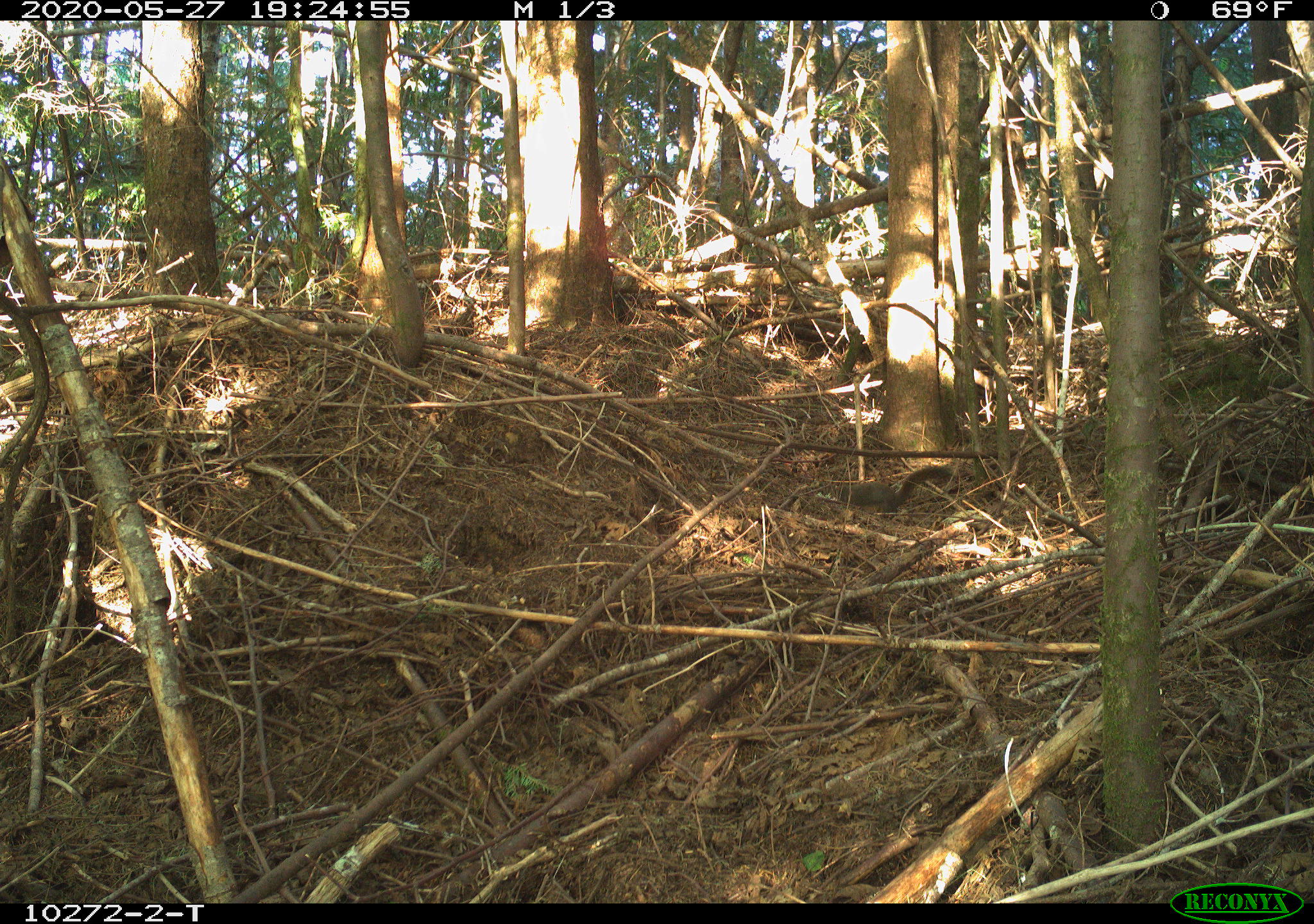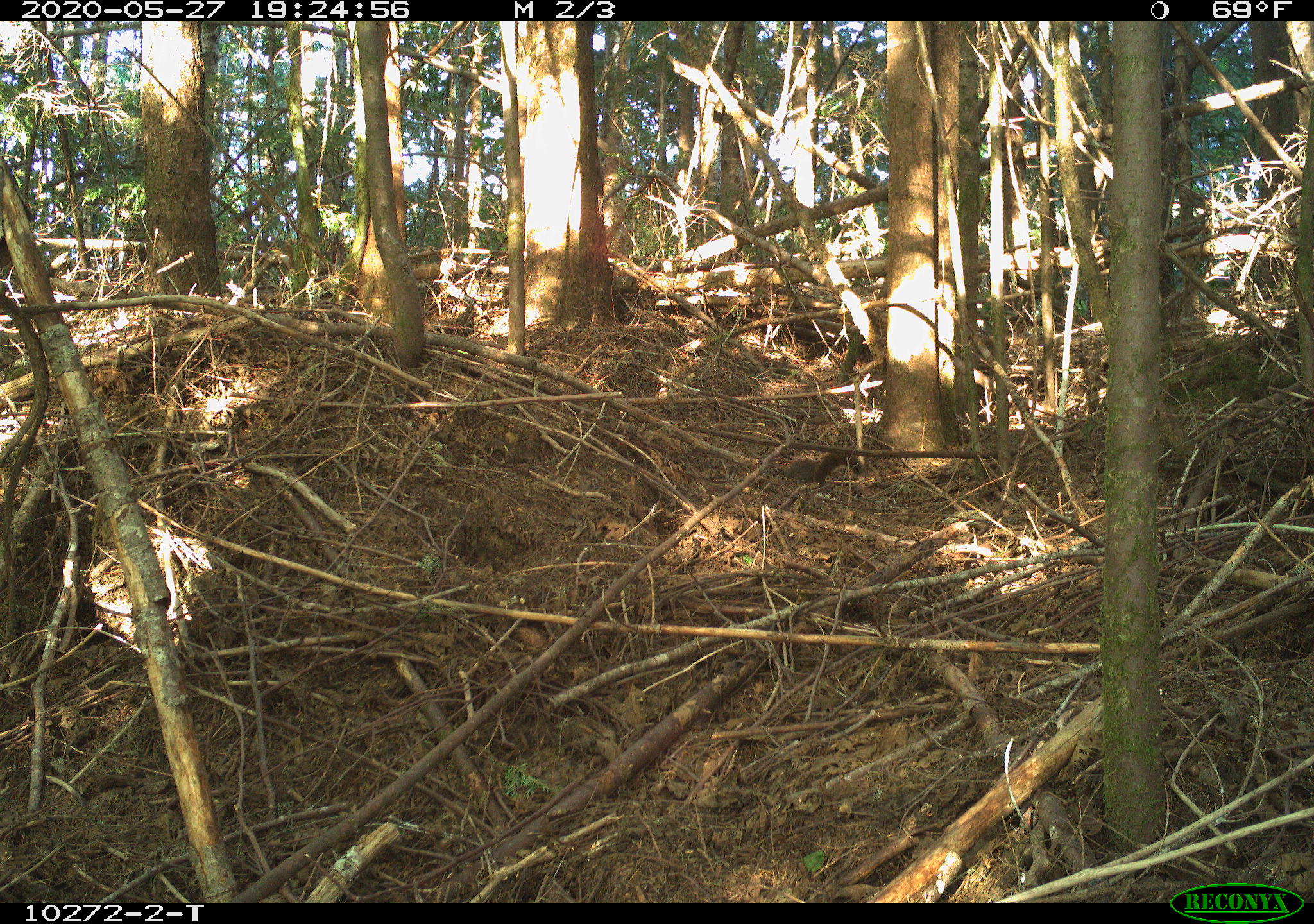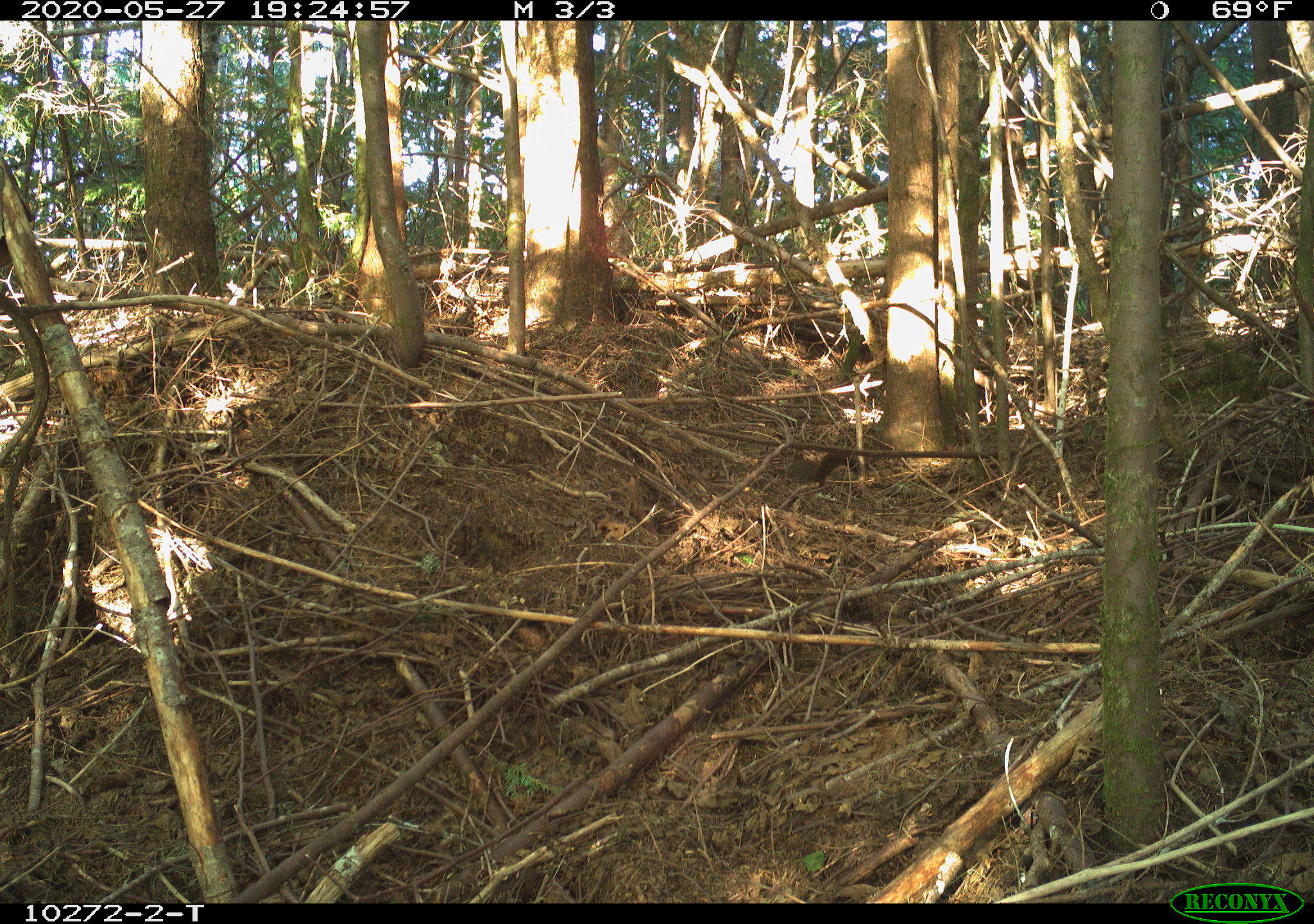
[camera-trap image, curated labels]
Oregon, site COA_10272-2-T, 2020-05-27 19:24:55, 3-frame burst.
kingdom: Animalia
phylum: Chordata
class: Mammalia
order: Rodentia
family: Sciuridae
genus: Tamiasciurus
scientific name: Tamiasciurus douglasii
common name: douglas squirrel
Douglas squirrel (Tamiasciurus douglasii).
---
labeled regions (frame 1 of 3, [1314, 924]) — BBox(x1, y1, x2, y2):
douglas squirrel: BBox(835, 463, 950, 516)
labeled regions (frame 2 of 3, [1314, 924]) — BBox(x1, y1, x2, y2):
douglas squirrel: BBox(777, 449, 863, 493)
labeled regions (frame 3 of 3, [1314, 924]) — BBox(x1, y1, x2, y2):
douglas squirrel: BBox(784, 445, 863, 486)